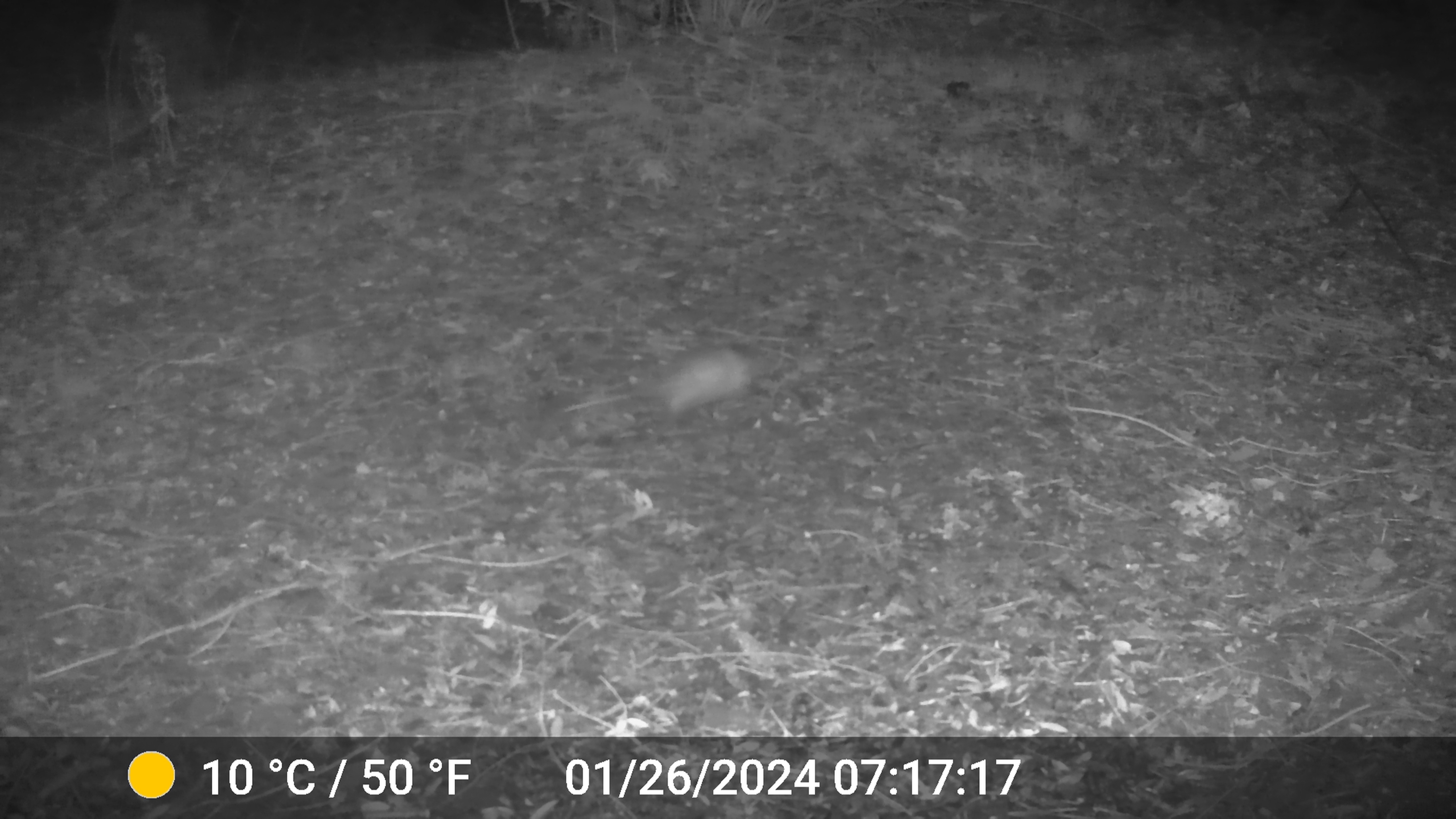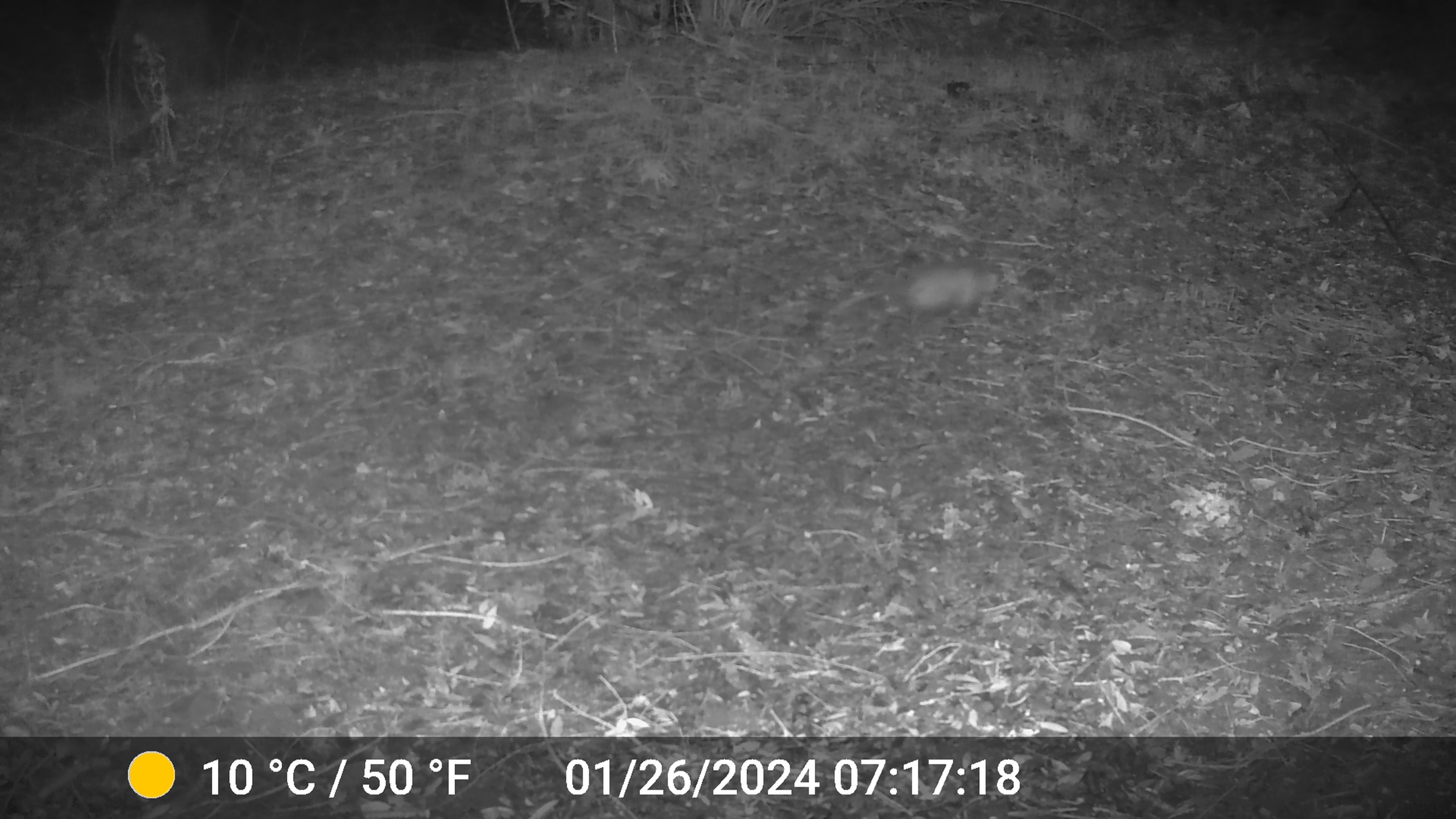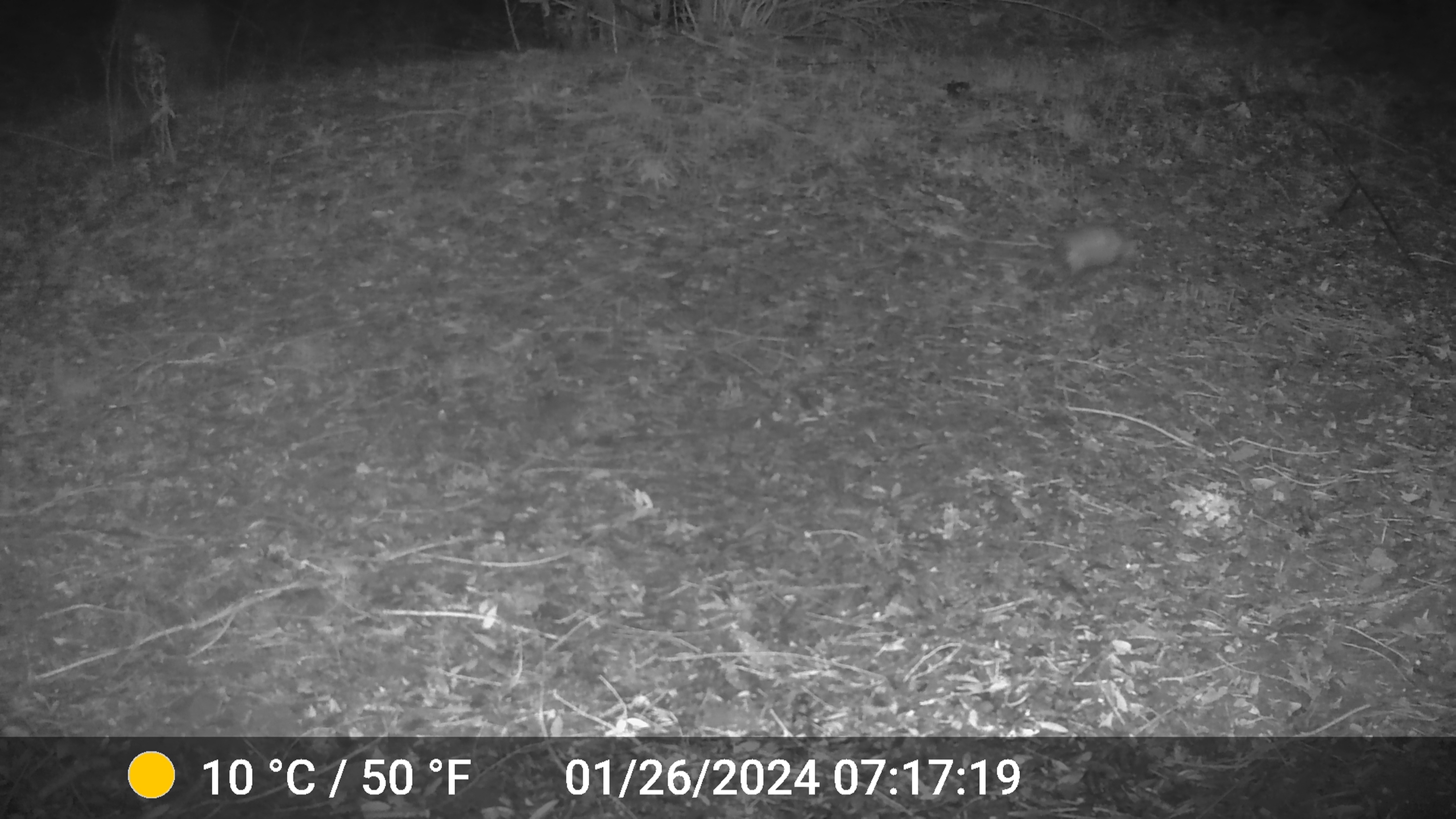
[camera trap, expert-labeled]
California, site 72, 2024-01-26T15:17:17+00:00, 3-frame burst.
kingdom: Animalia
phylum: Chordata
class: Mammalia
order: Didelphimorphia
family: Didelphidae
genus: Didelphis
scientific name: Didelphis virginiana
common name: virginia opossum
Virginia opossum (Didelphis virginiana).